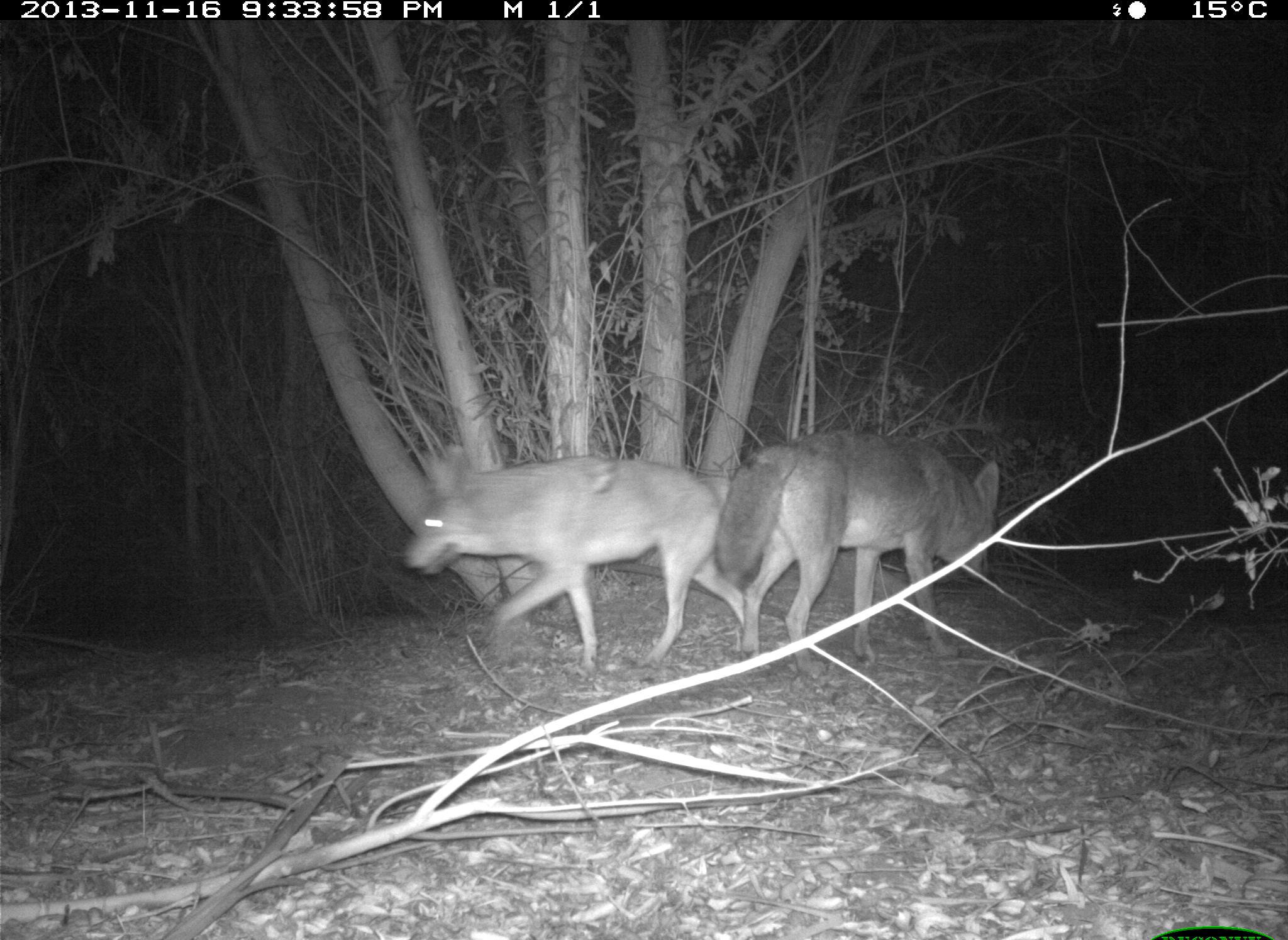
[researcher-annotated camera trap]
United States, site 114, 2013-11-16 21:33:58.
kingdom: Animalia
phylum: Chordata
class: Mammalia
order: Carnivora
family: Canidae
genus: Canis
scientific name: Canis latrans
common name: coyote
Coyote (Canis latrans).